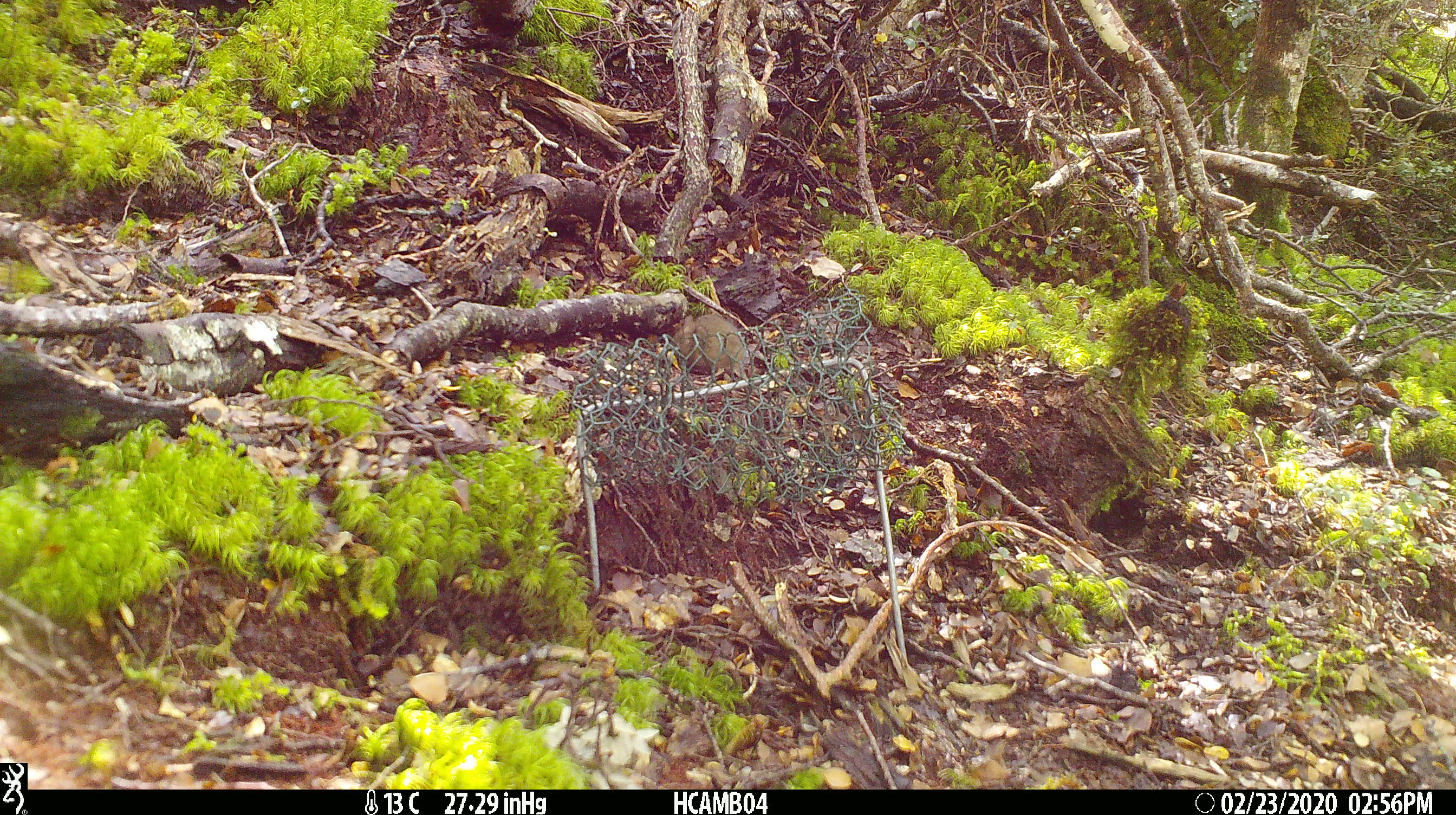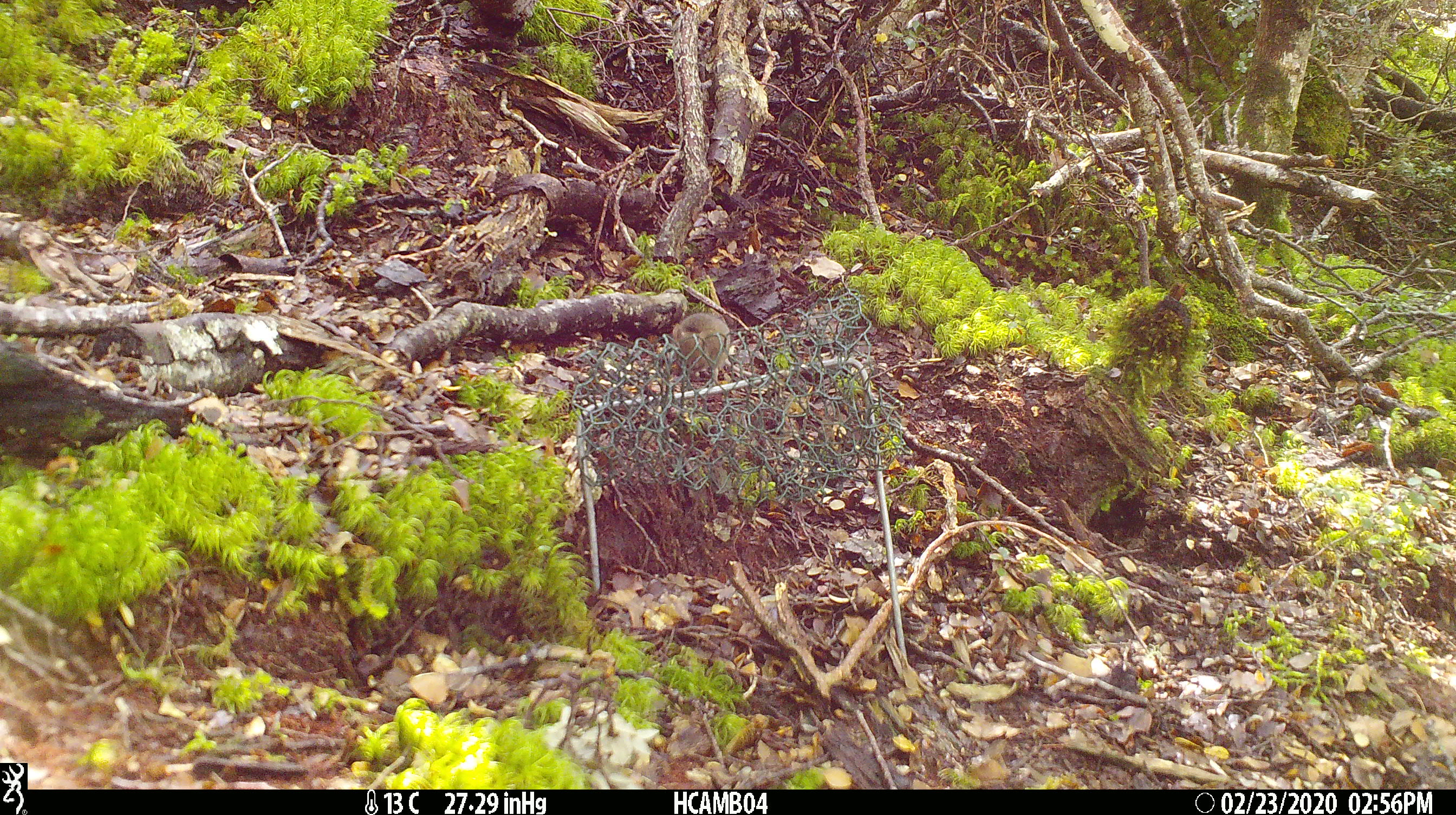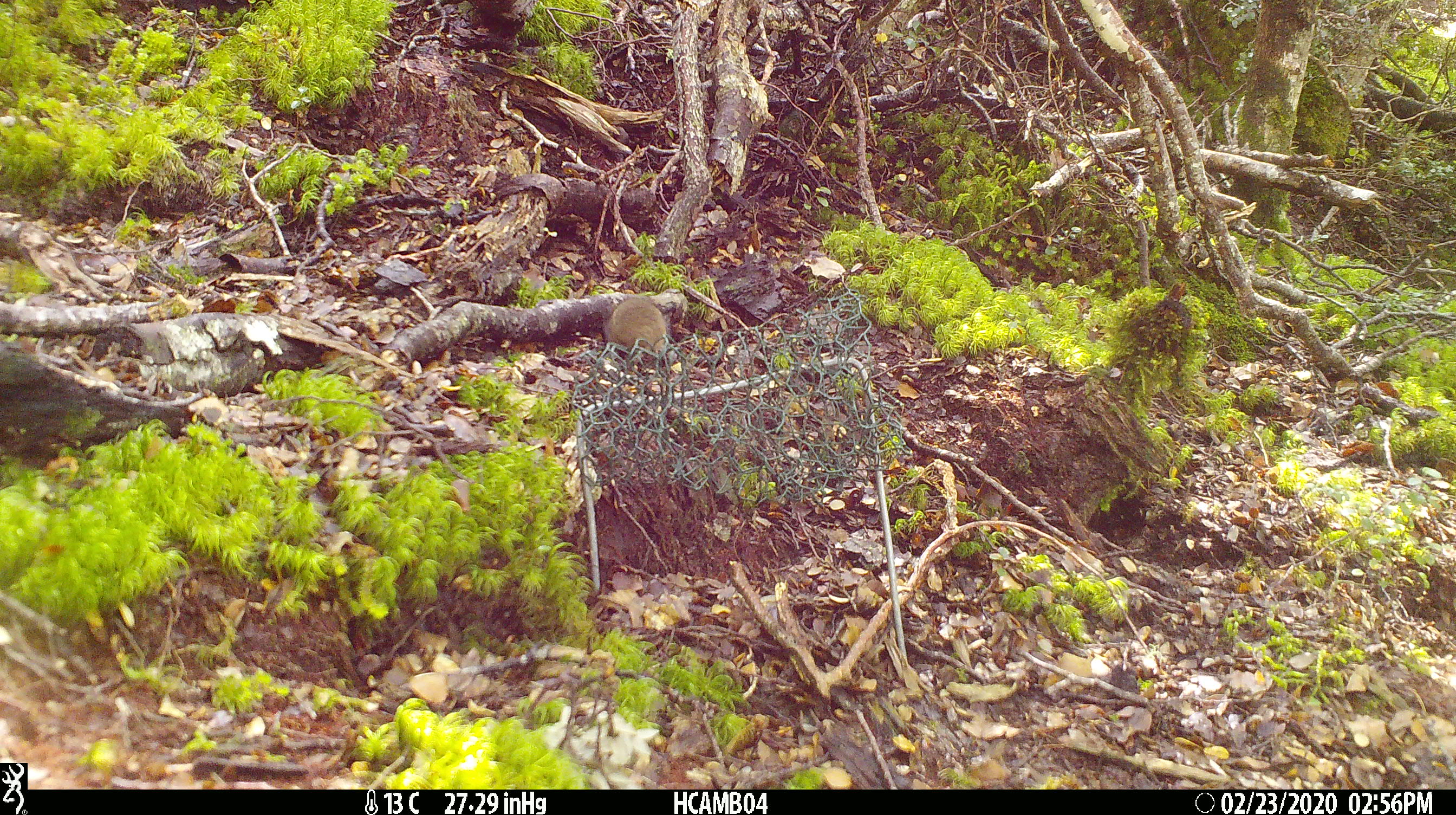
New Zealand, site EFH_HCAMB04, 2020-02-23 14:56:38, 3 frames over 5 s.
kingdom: Animalia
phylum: Chordata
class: Mammalia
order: Rodentia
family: Muridae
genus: Mus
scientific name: Mus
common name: mouse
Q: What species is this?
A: Mouse (Mus).